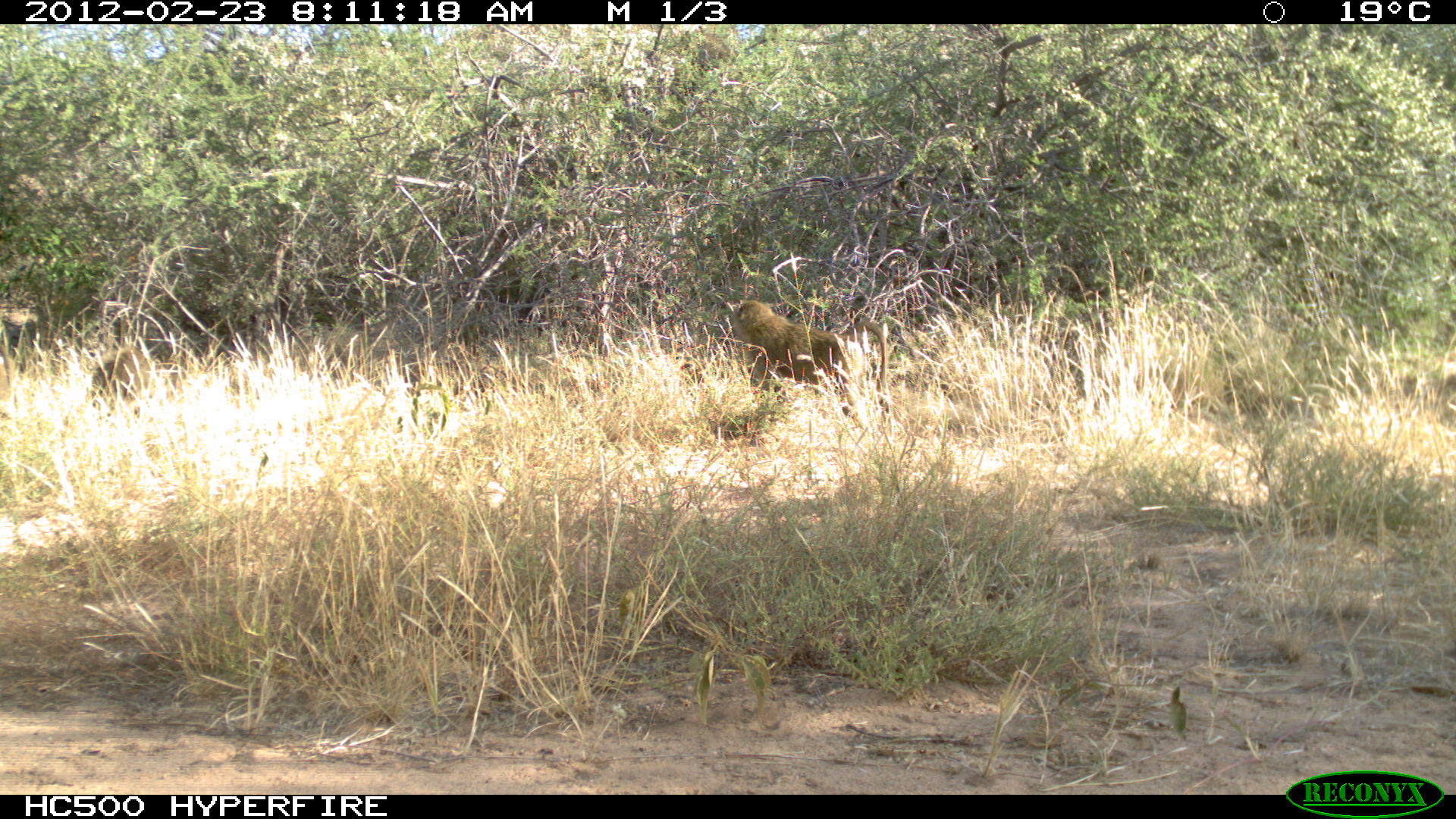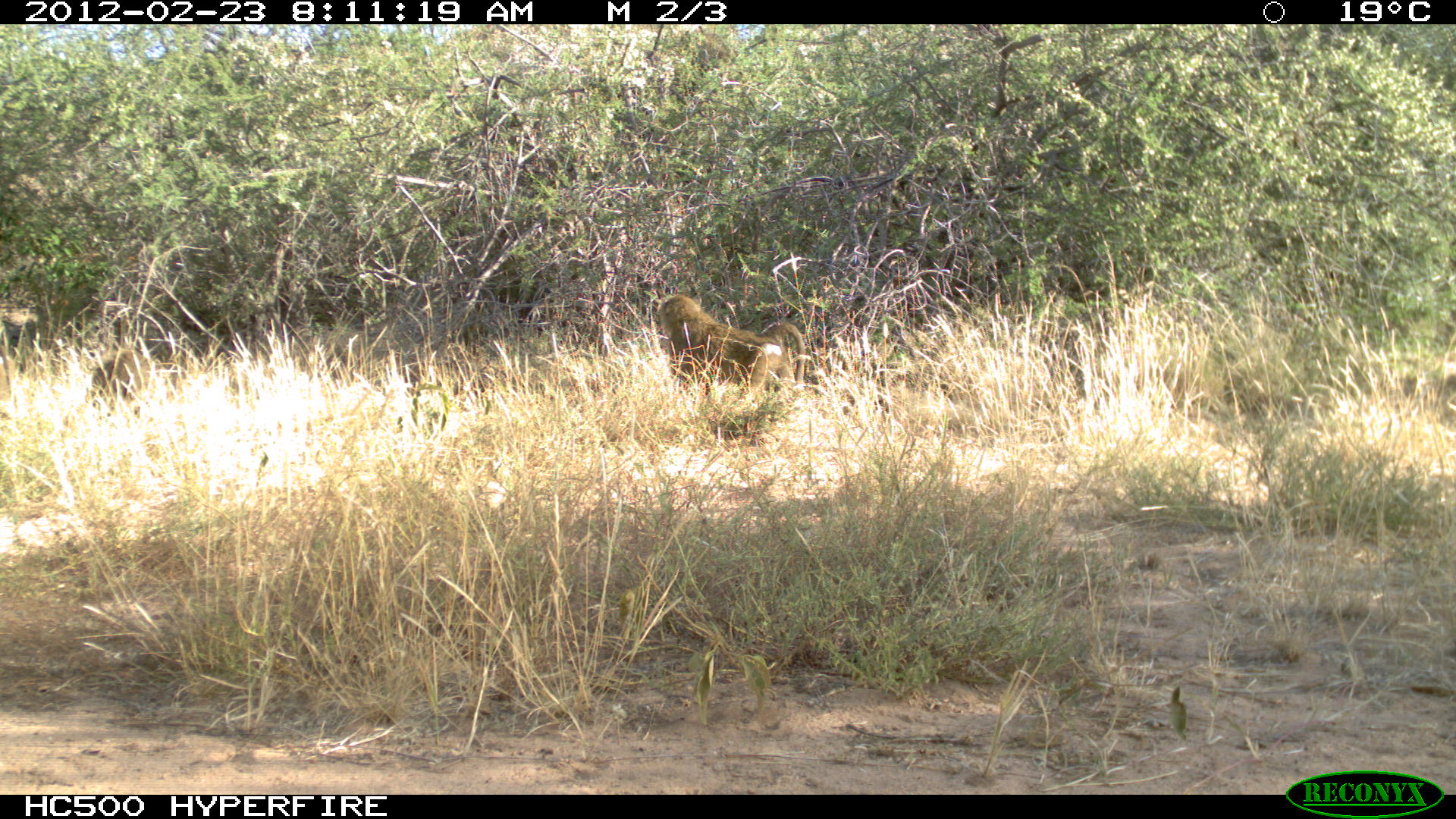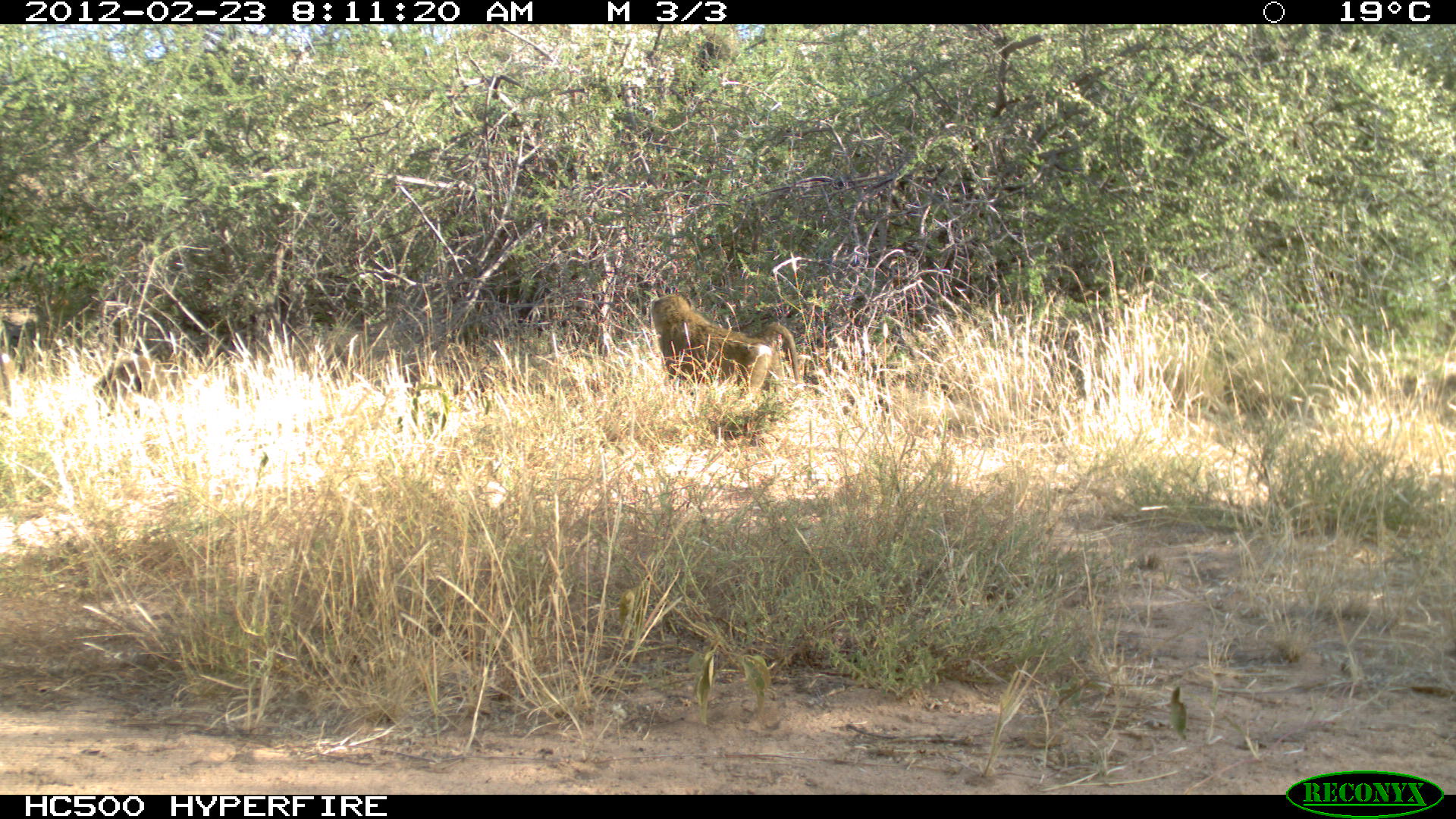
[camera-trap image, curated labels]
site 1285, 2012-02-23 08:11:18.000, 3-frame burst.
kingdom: Animalia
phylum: Chordata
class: Mammalia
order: Primates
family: Cercopithecidae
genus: Papio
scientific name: Papio anubis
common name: olive baboon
Papio anubis (olive baboon), count 3.